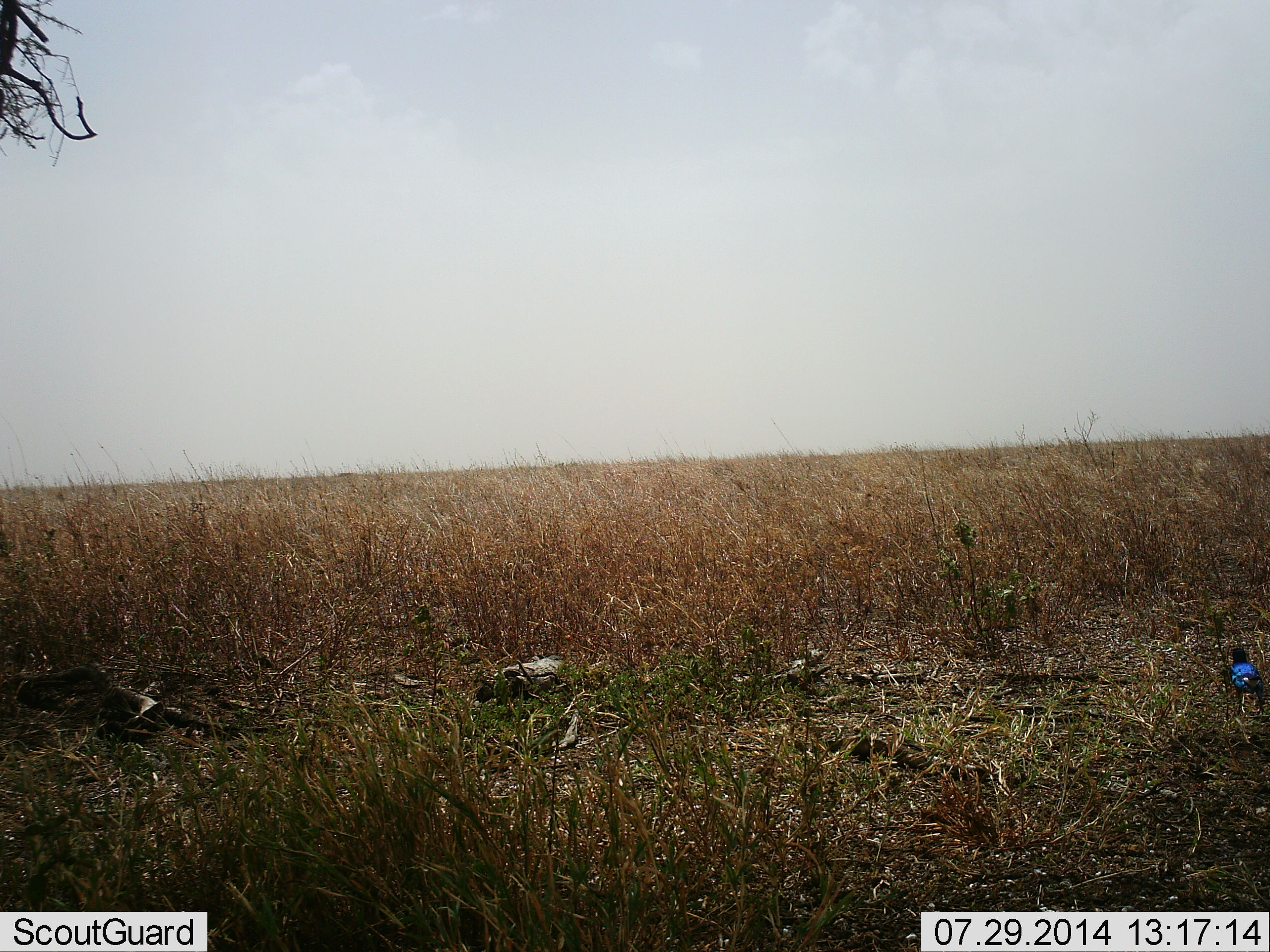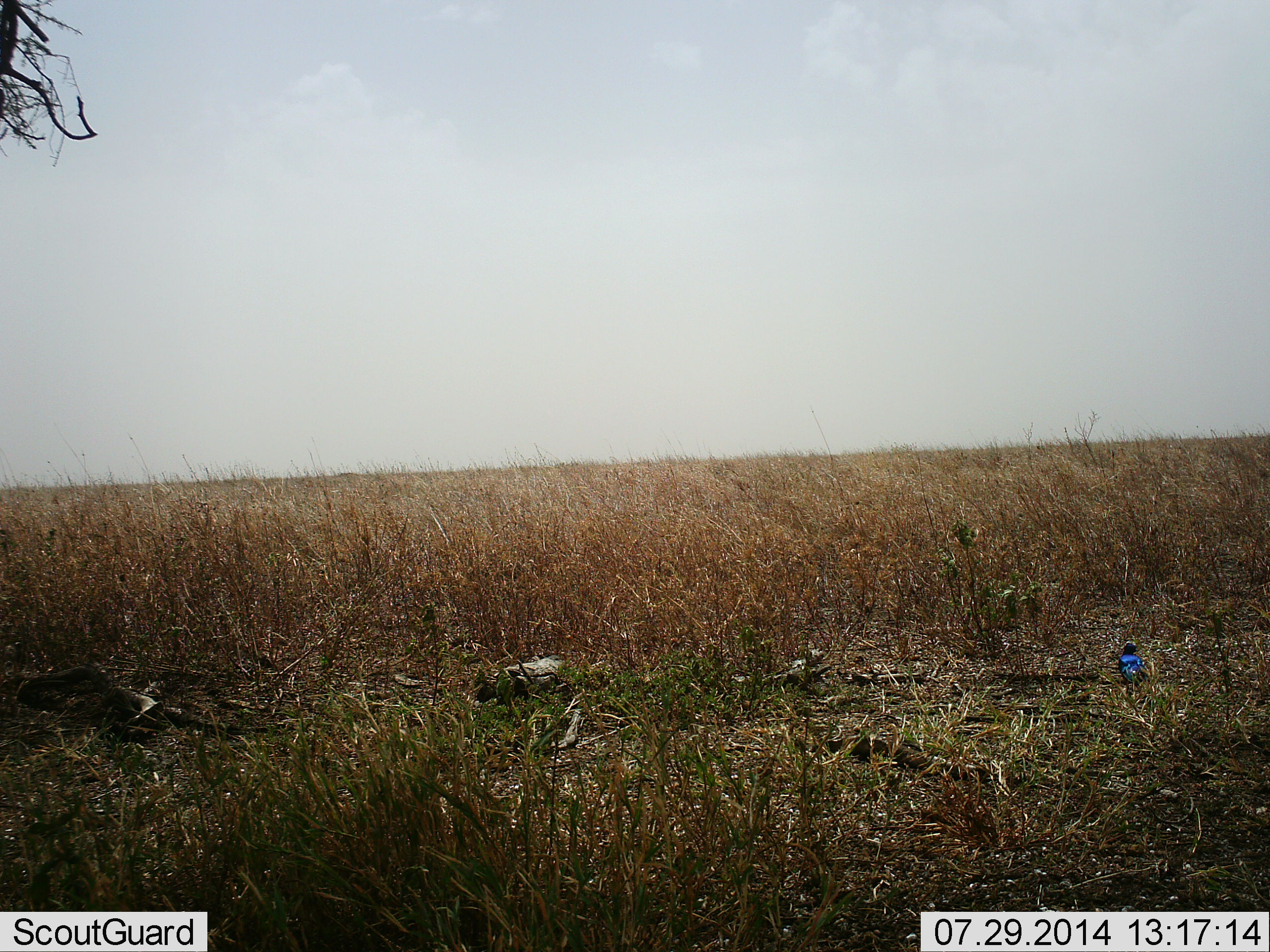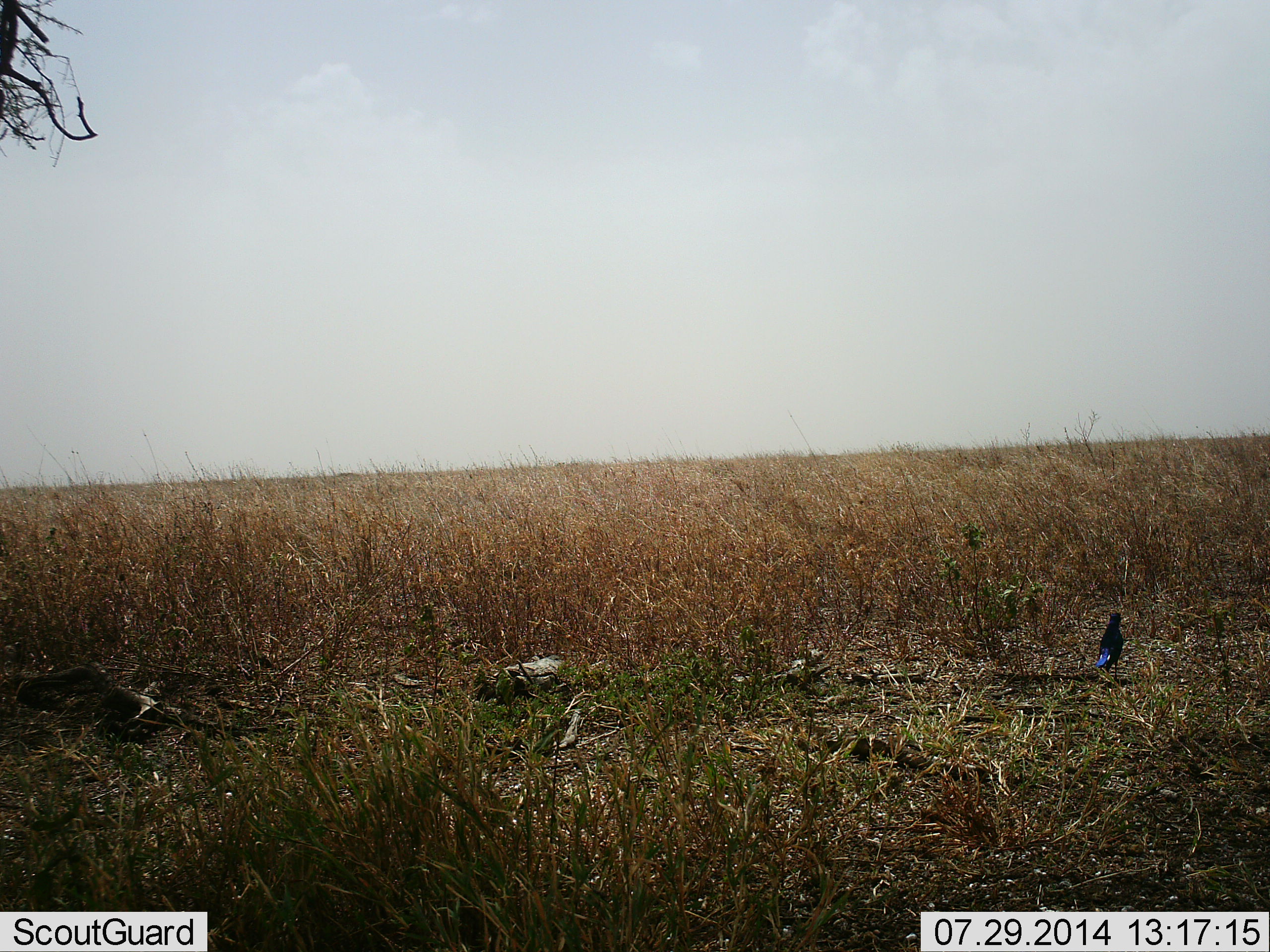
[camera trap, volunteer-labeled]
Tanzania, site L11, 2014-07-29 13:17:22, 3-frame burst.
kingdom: Animalia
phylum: Chordata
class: Aves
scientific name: Aves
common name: bird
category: otherbird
Otherbird (bird) (Aves), count 1. Behavior (volunteer vote fractions): standing 20%, resting 0%, moving 100%, interacting 0%. Young present (vote fraction): 0%. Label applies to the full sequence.